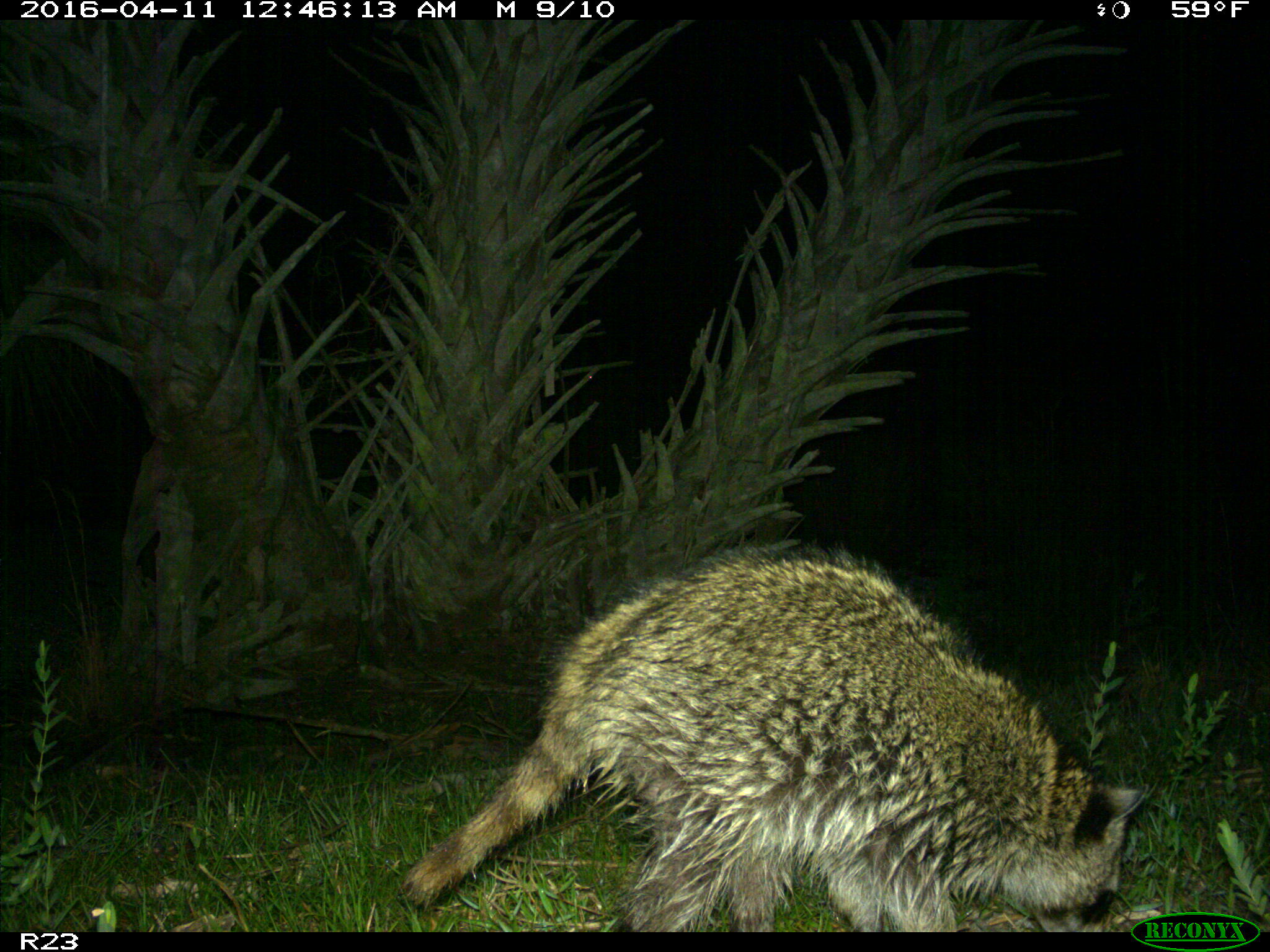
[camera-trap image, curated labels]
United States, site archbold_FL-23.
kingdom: Animalia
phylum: Chordata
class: Mammalia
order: Carnivora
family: Procyonidae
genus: Procyon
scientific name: Procyon lotor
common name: common raccoon